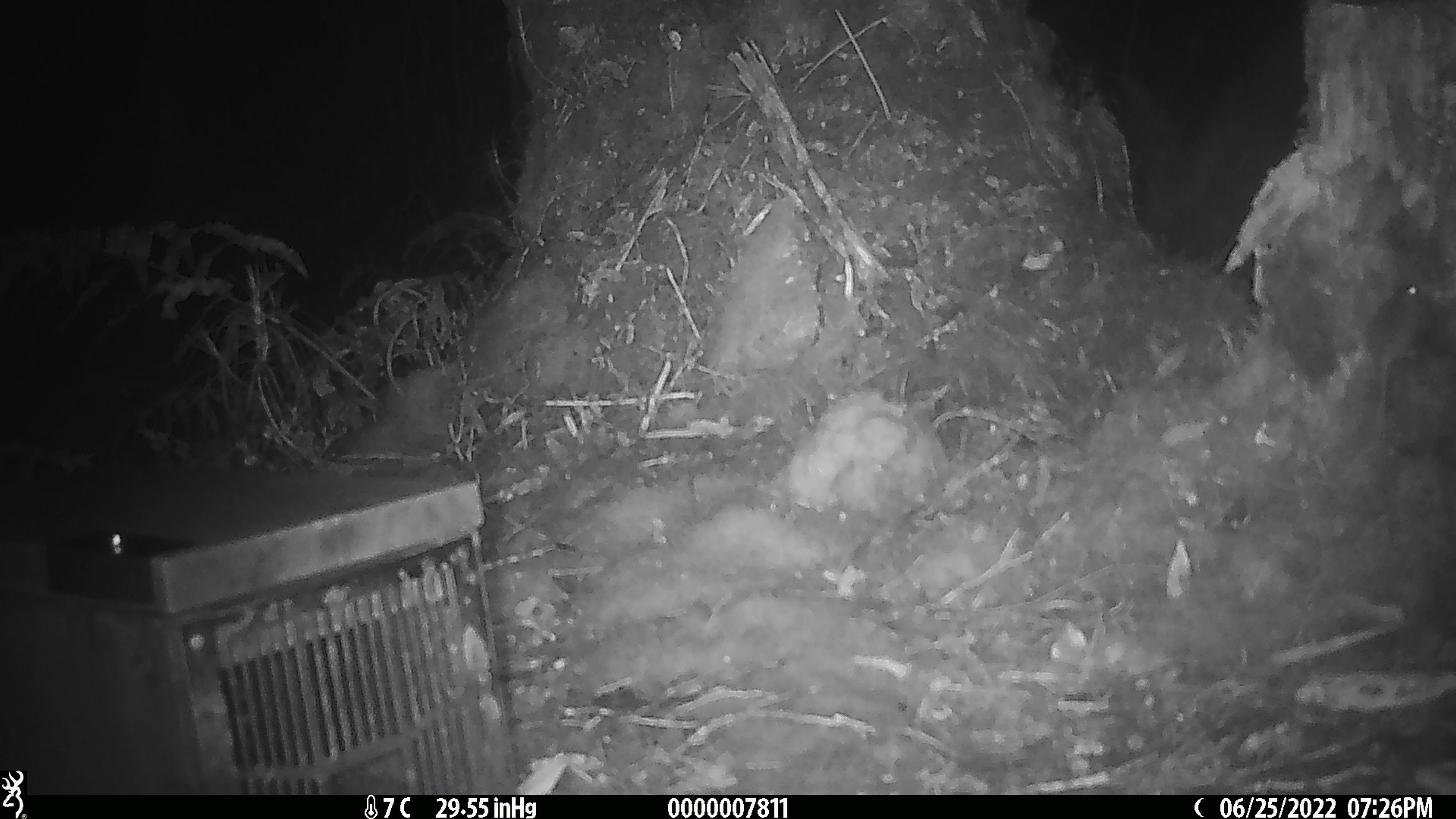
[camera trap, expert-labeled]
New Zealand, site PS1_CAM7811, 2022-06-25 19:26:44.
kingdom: Animalia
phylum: Chordata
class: Mammalia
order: Rodentia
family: Muridae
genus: Mus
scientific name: Mus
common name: mouse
Mouse (Mus).